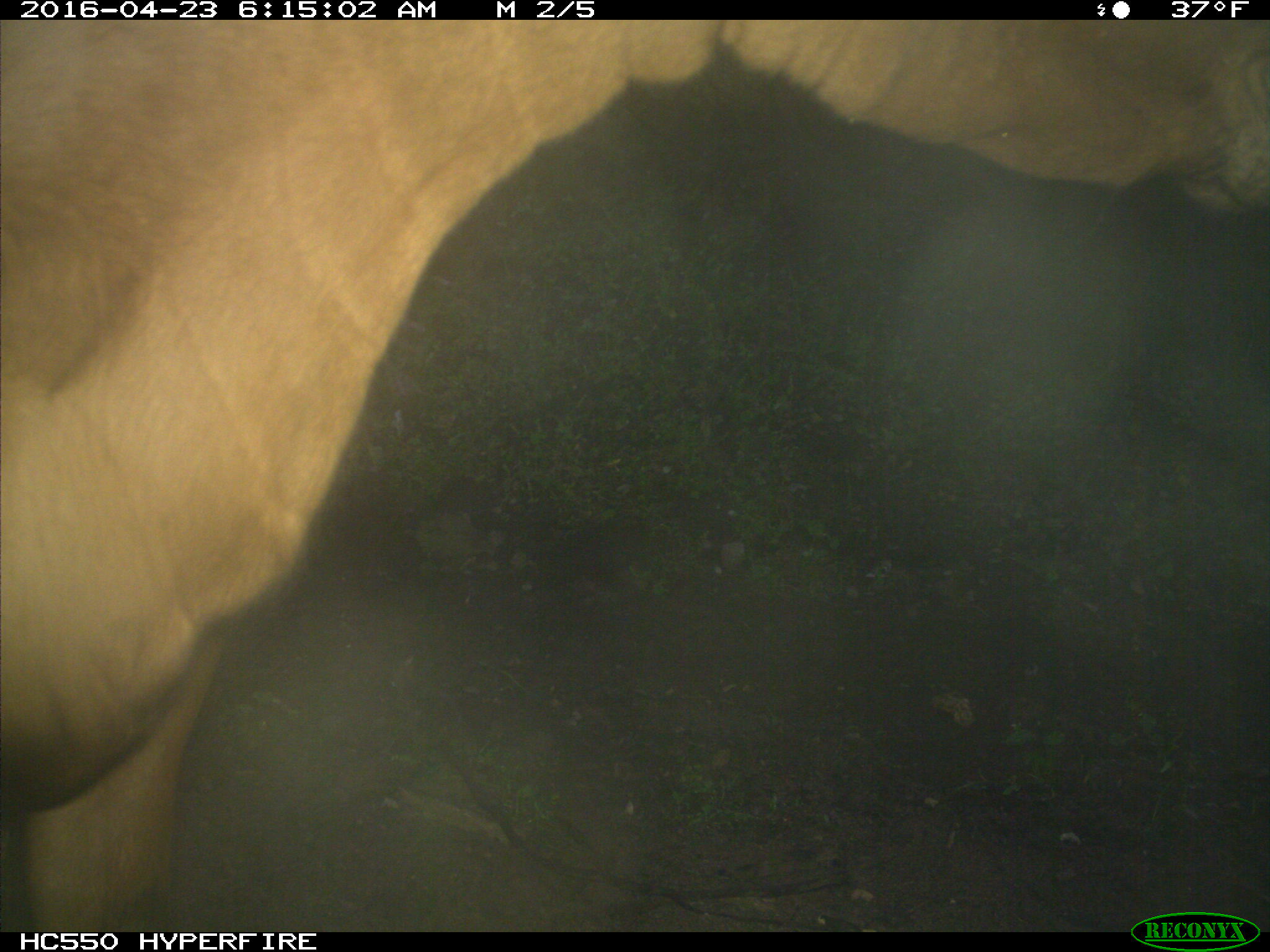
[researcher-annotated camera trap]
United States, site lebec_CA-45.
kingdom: Animalia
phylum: Chordata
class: Mammalia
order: Artiodactyla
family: Bovidae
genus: Bos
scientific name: Bos taurus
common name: domestic cow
Bos taurus (domestic cow).